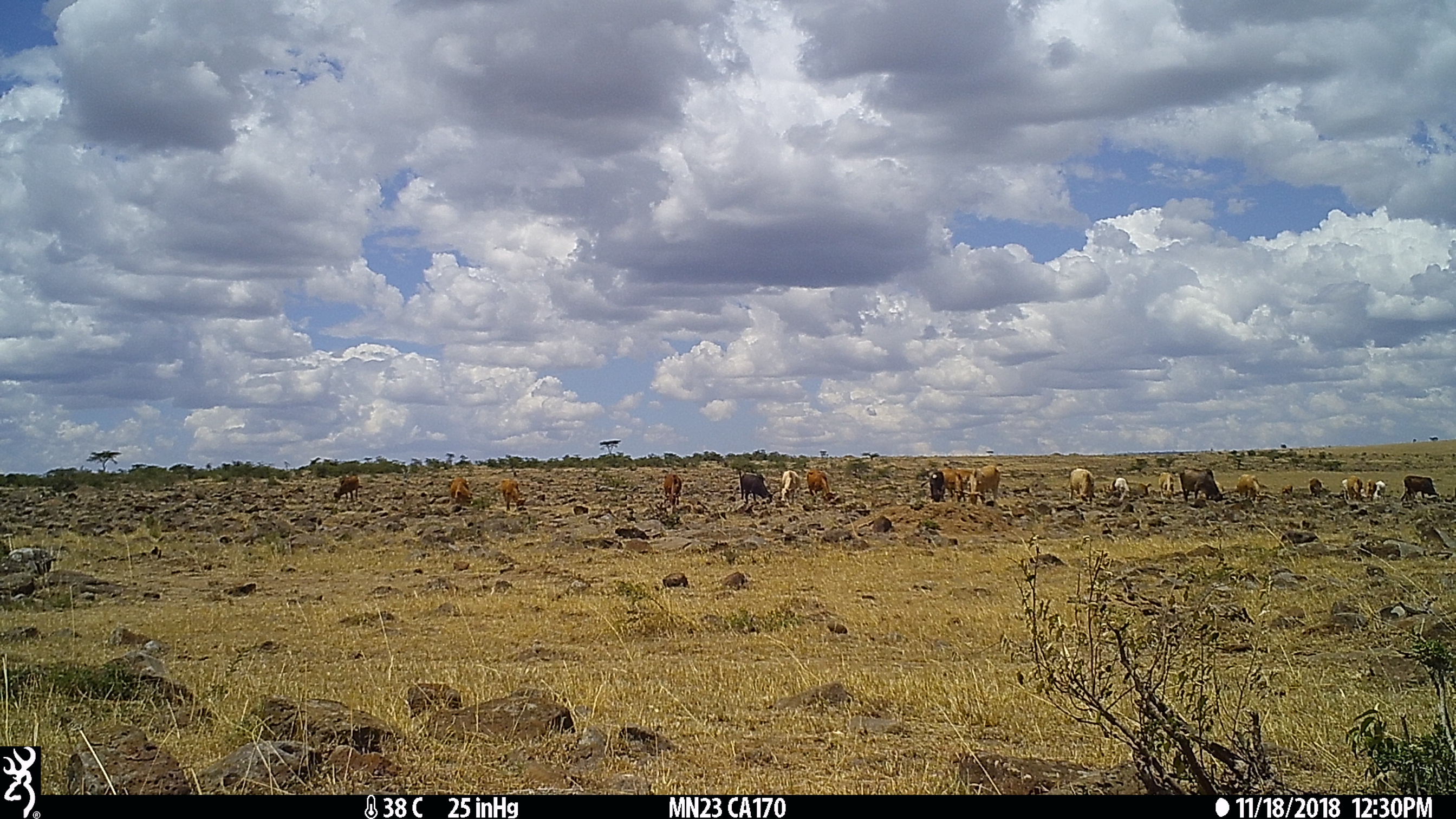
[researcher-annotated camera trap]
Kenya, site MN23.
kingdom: Animalia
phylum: Chordata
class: Mammalia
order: Artiodactyla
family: Bovidae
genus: Bos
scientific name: Bos taurus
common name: cattle